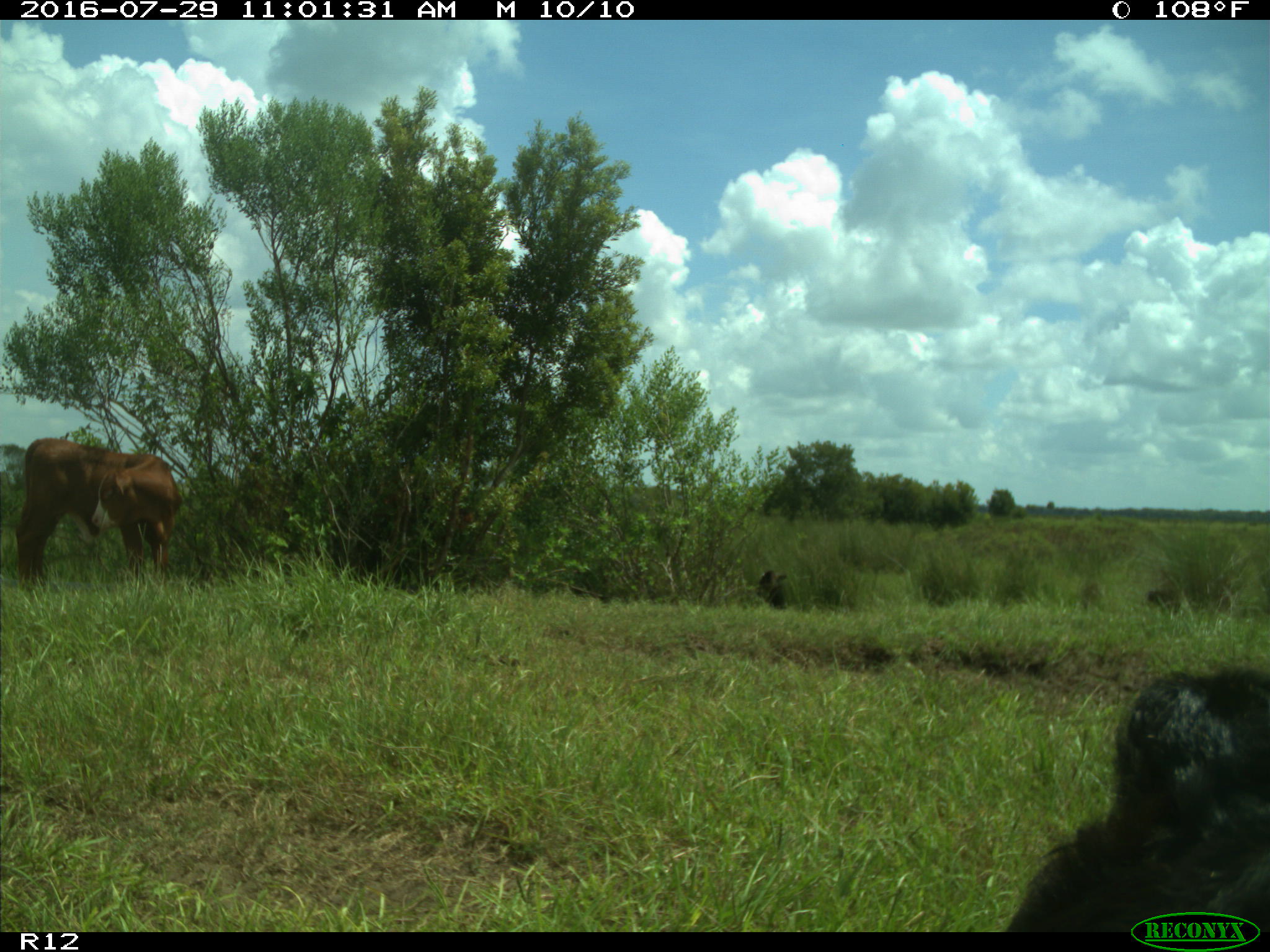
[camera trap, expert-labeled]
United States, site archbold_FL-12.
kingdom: Animalia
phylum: Chordata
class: Mammalia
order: Artiodactyla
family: Bovidae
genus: Bos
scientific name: Bos taurus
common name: domestic cow